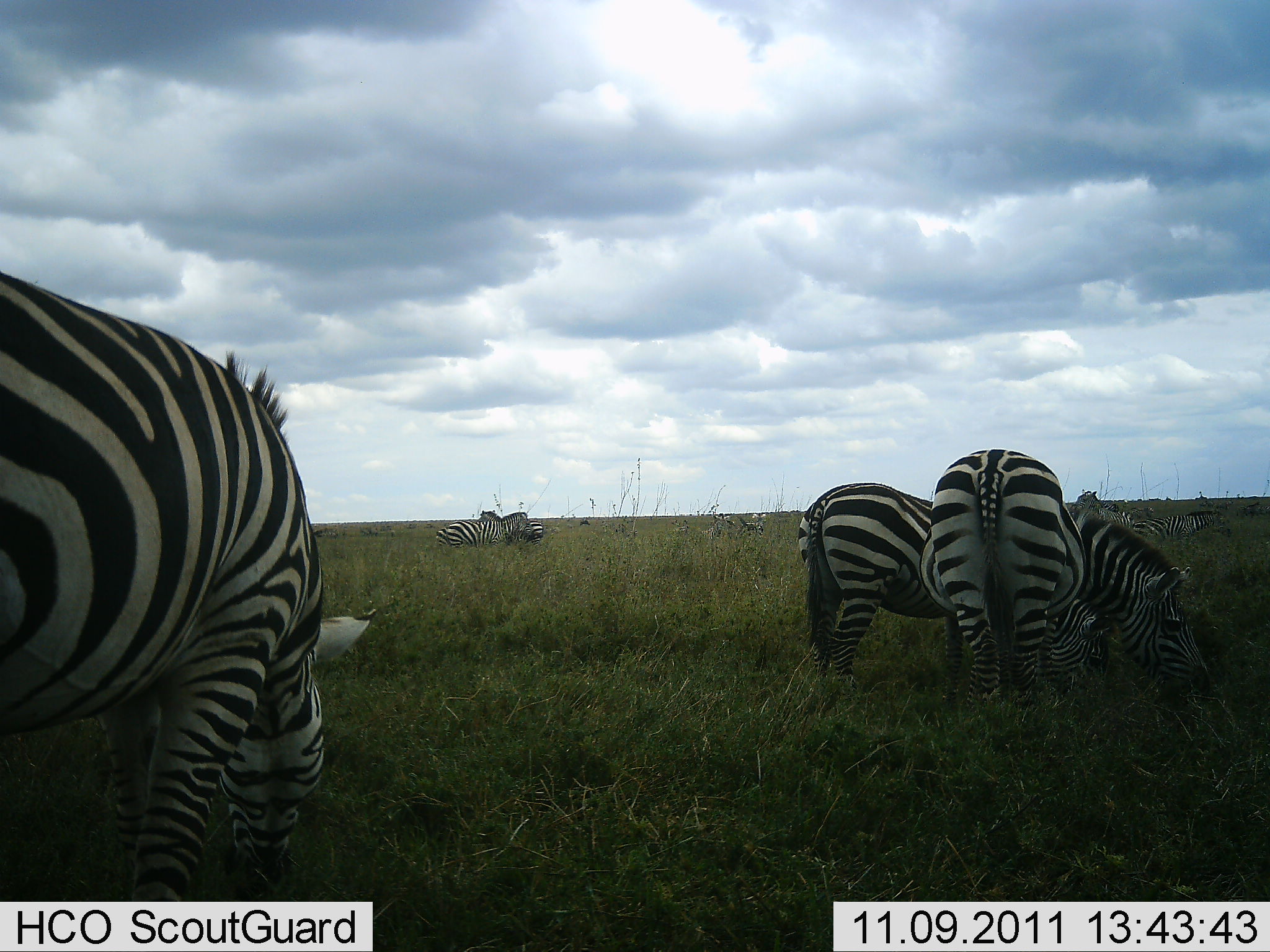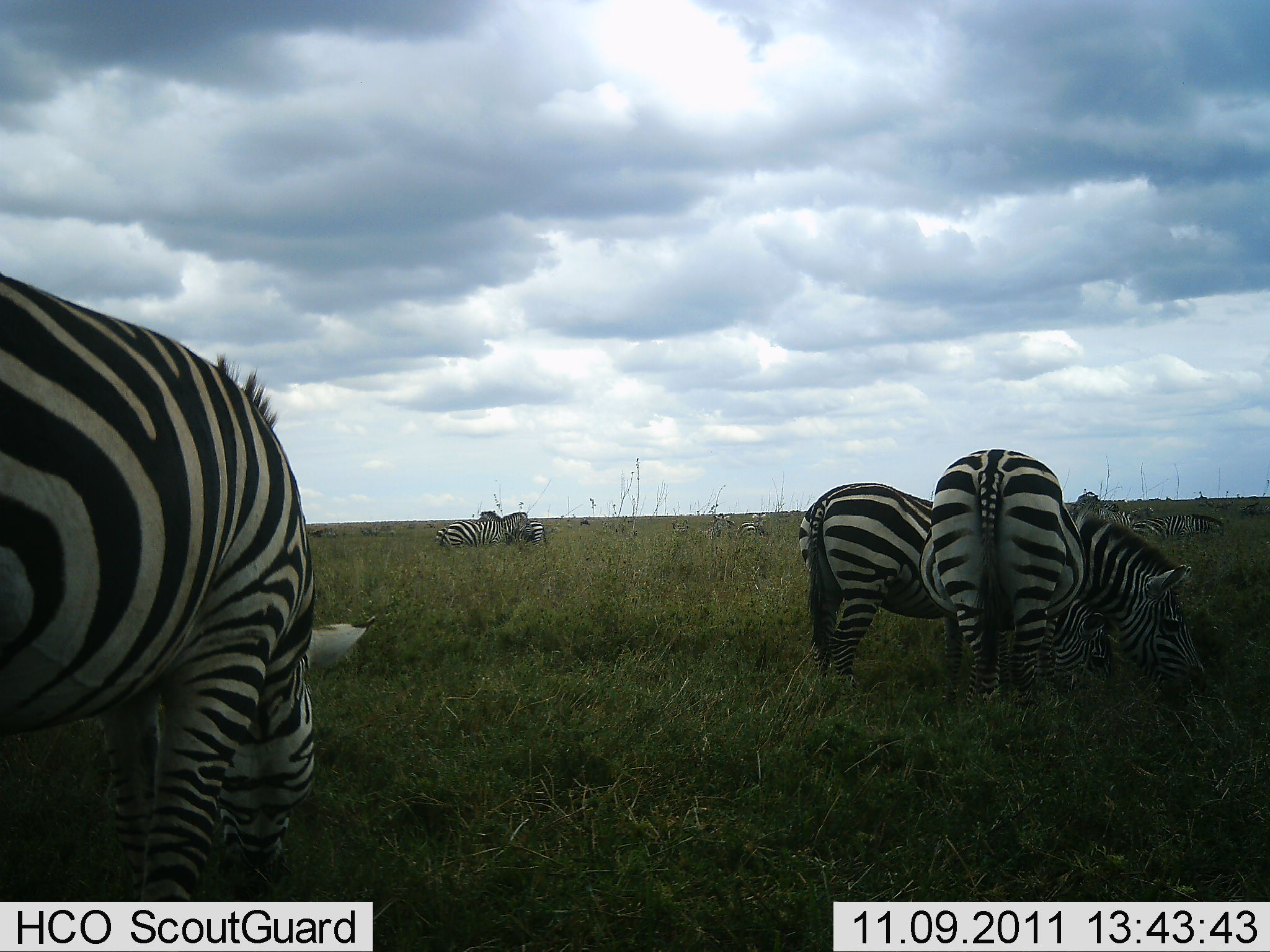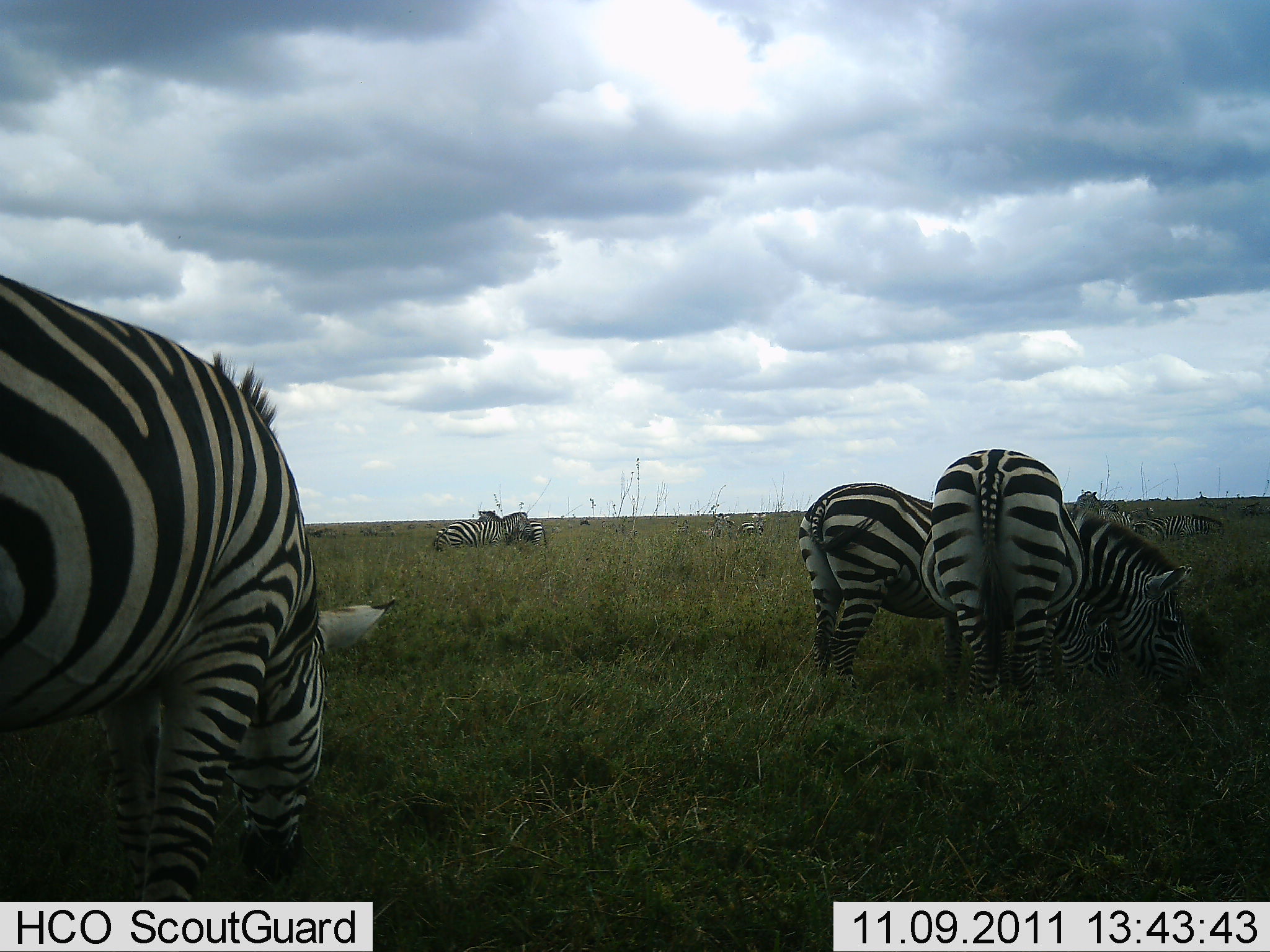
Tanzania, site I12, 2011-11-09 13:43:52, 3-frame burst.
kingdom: Animalia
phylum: Chordata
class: Mammalia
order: Perissodactyla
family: Equidae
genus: Equus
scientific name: Equus quagga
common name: plains zebra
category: zebra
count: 6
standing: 25%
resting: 0%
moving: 8%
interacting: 8%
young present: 0%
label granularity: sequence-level